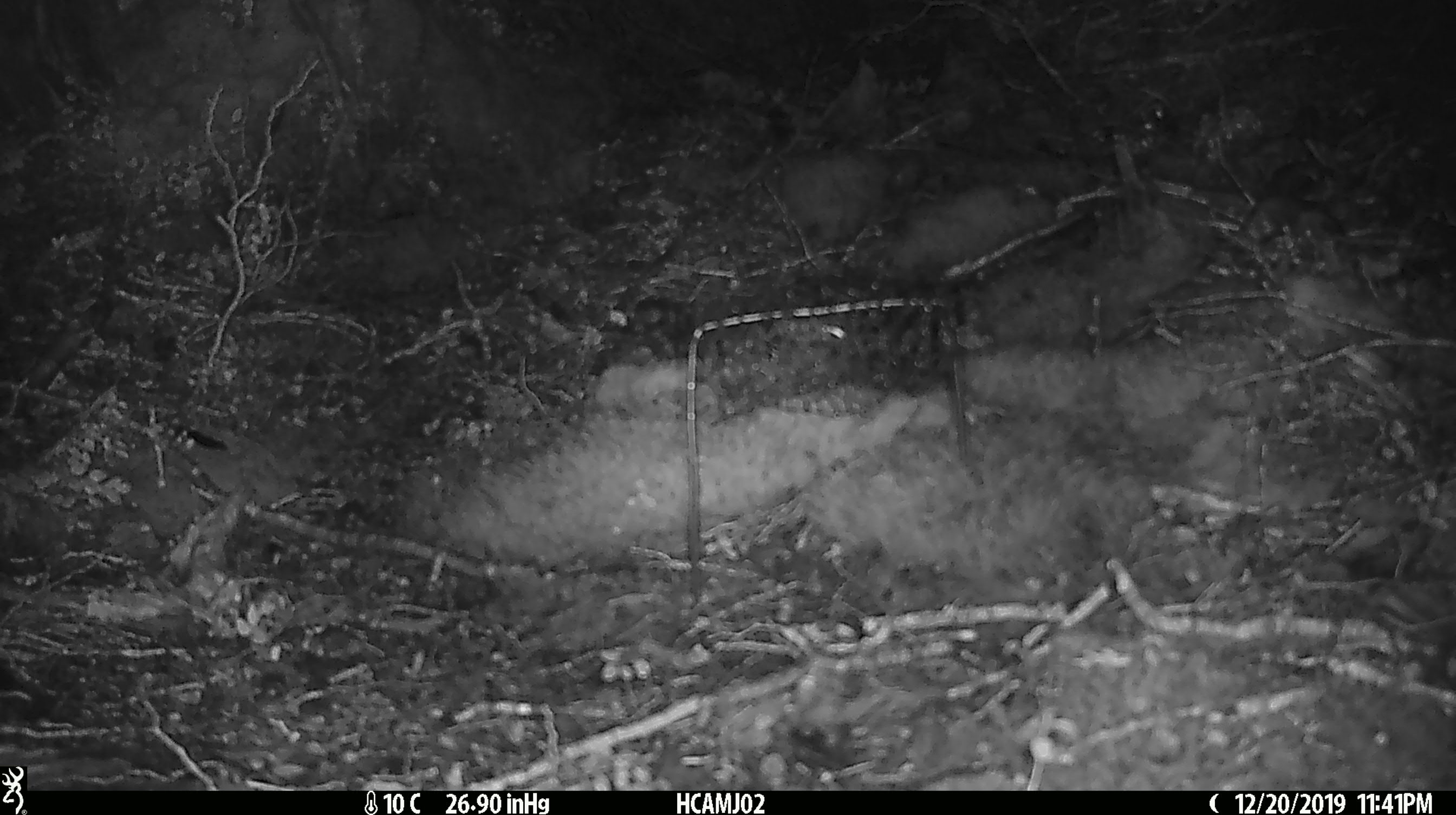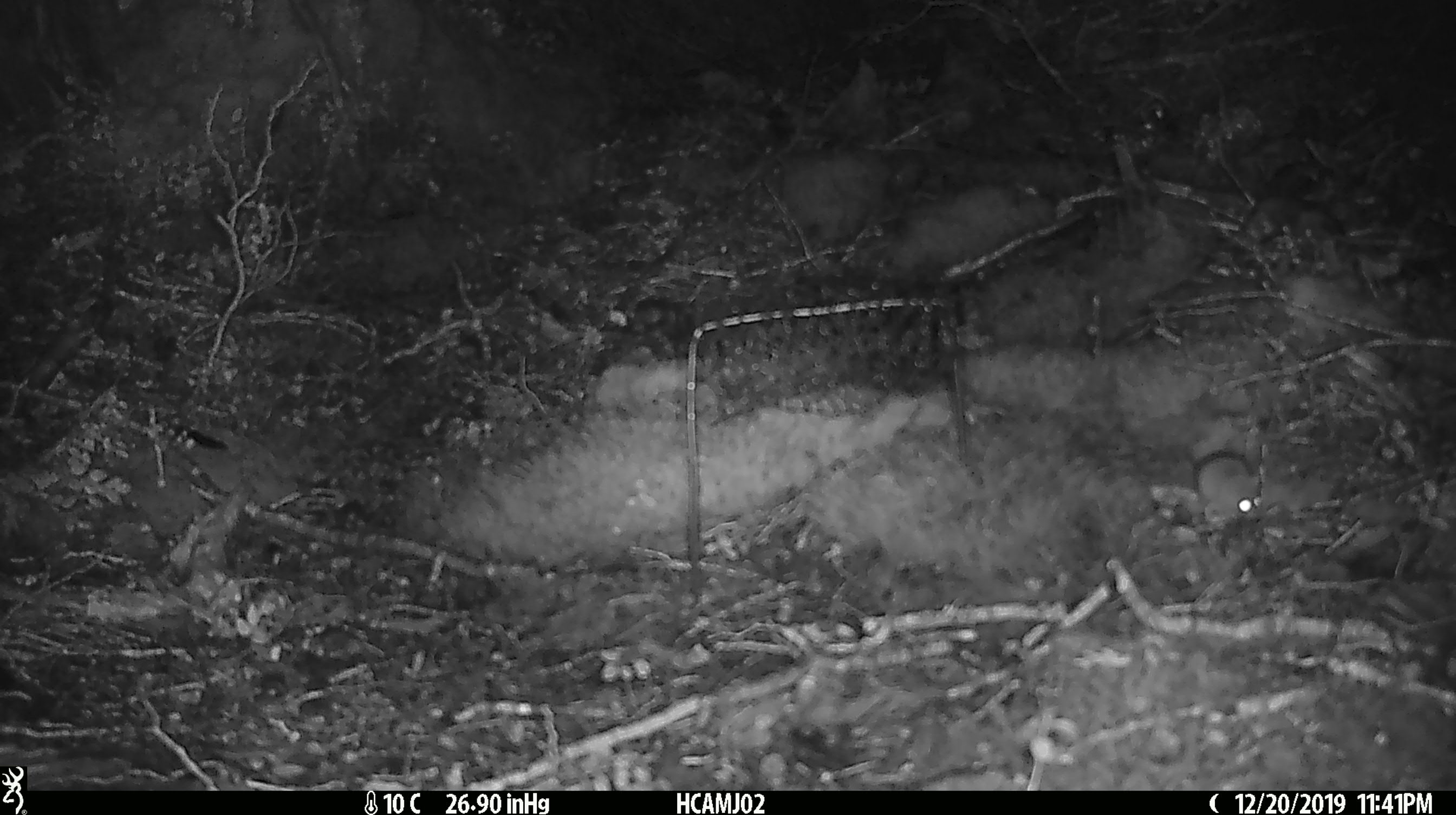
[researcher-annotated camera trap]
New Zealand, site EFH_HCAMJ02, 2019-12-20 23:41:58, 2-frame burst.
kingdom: Animalia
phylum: Chordata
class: Mammalia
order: Rodentia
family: Muridae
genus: Mus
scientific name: Mus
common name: mouse